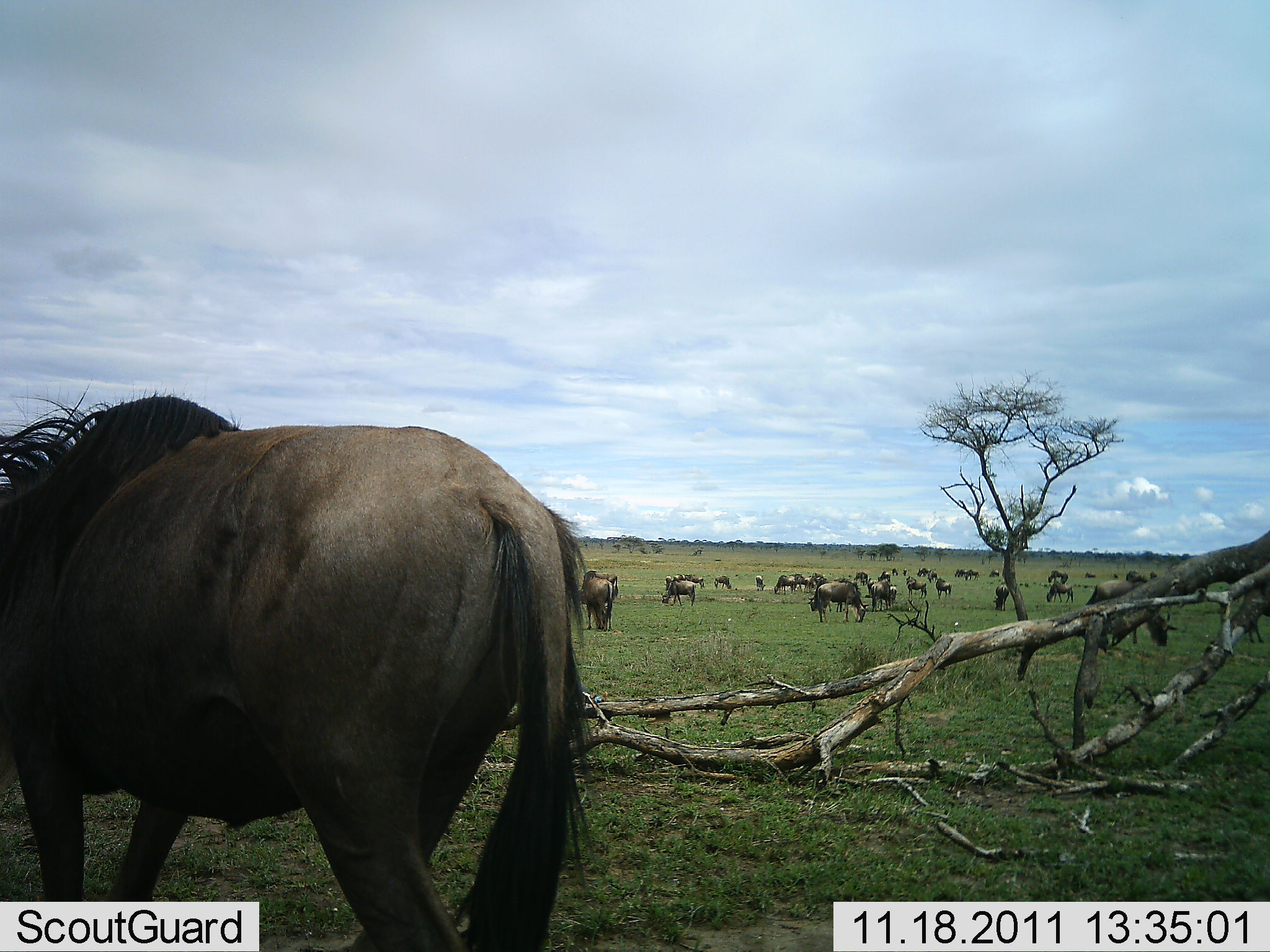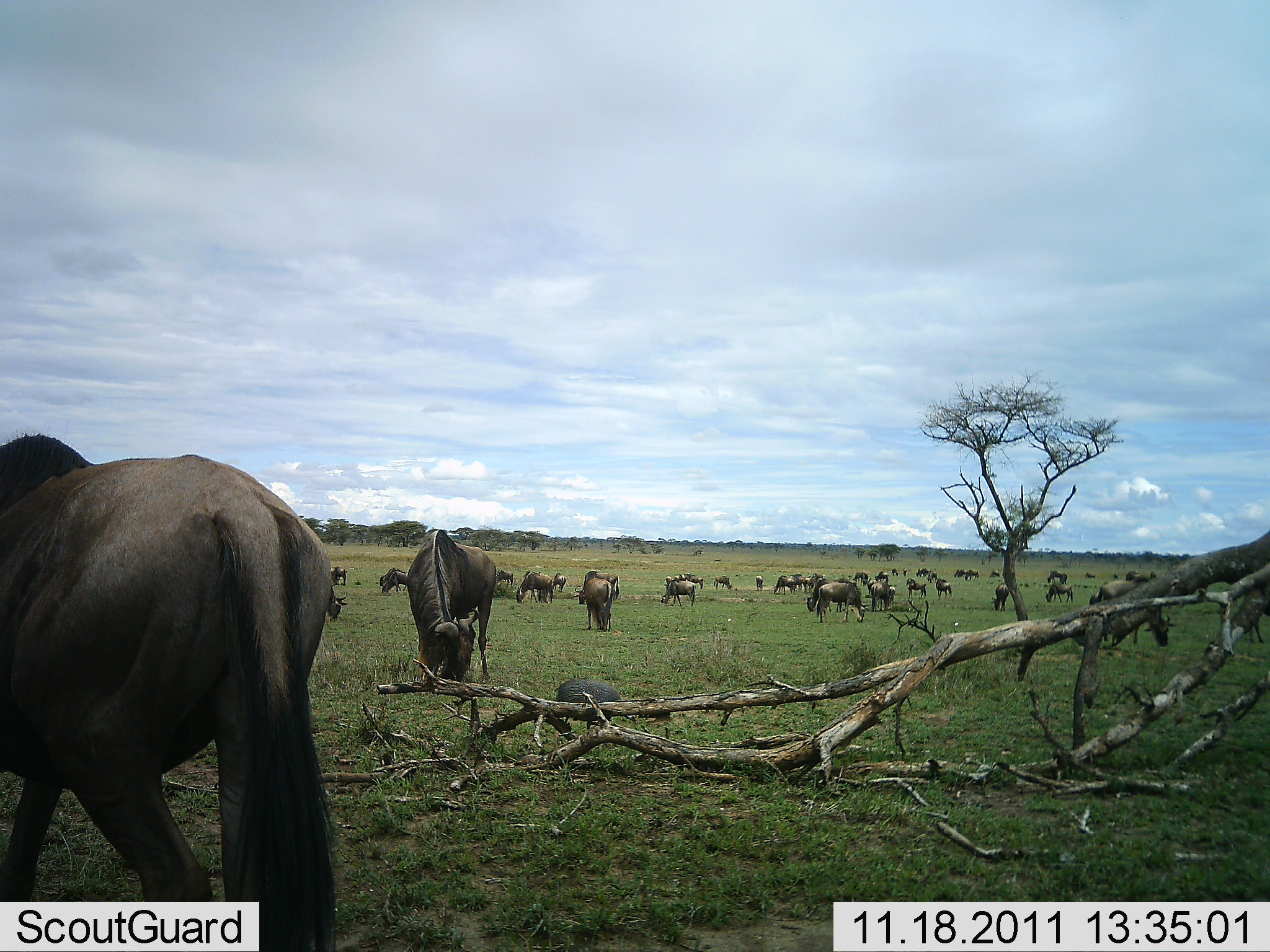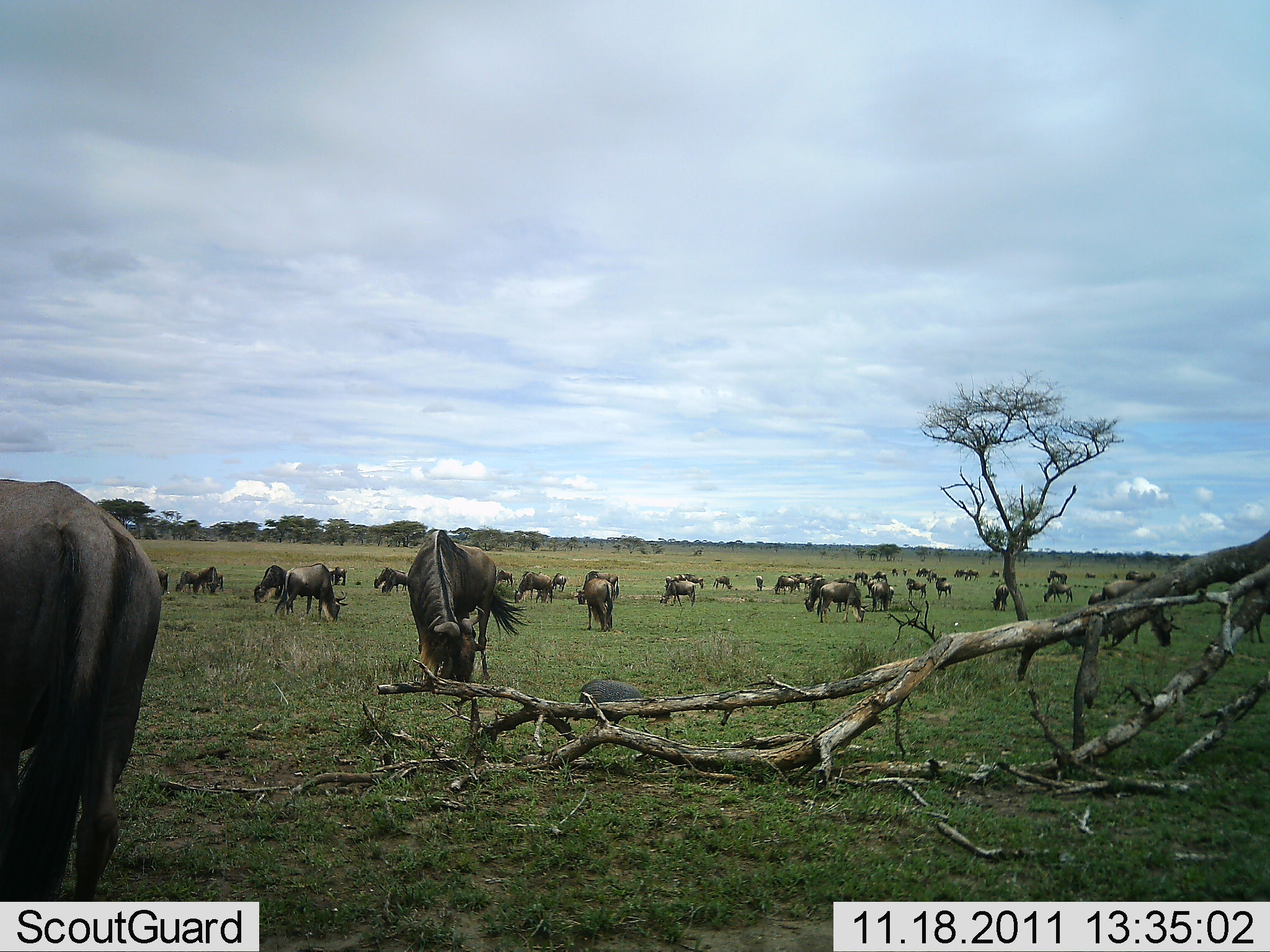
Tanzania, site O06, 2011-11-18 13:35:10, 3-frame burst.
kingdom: Animalia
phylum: Chordata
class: Mammalia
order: Artiodactyla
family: Bovidae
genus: Connochaetes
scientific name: Connochaetes taurinus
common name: blue wildebeest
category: wildebeest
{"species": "wildebeest (blue wildebeest) (Connochaetes taurinus)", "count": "11-50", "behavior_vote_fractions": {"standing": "25%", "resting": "8%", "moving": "25%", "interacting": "0%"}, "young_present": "4%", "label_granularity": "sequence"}